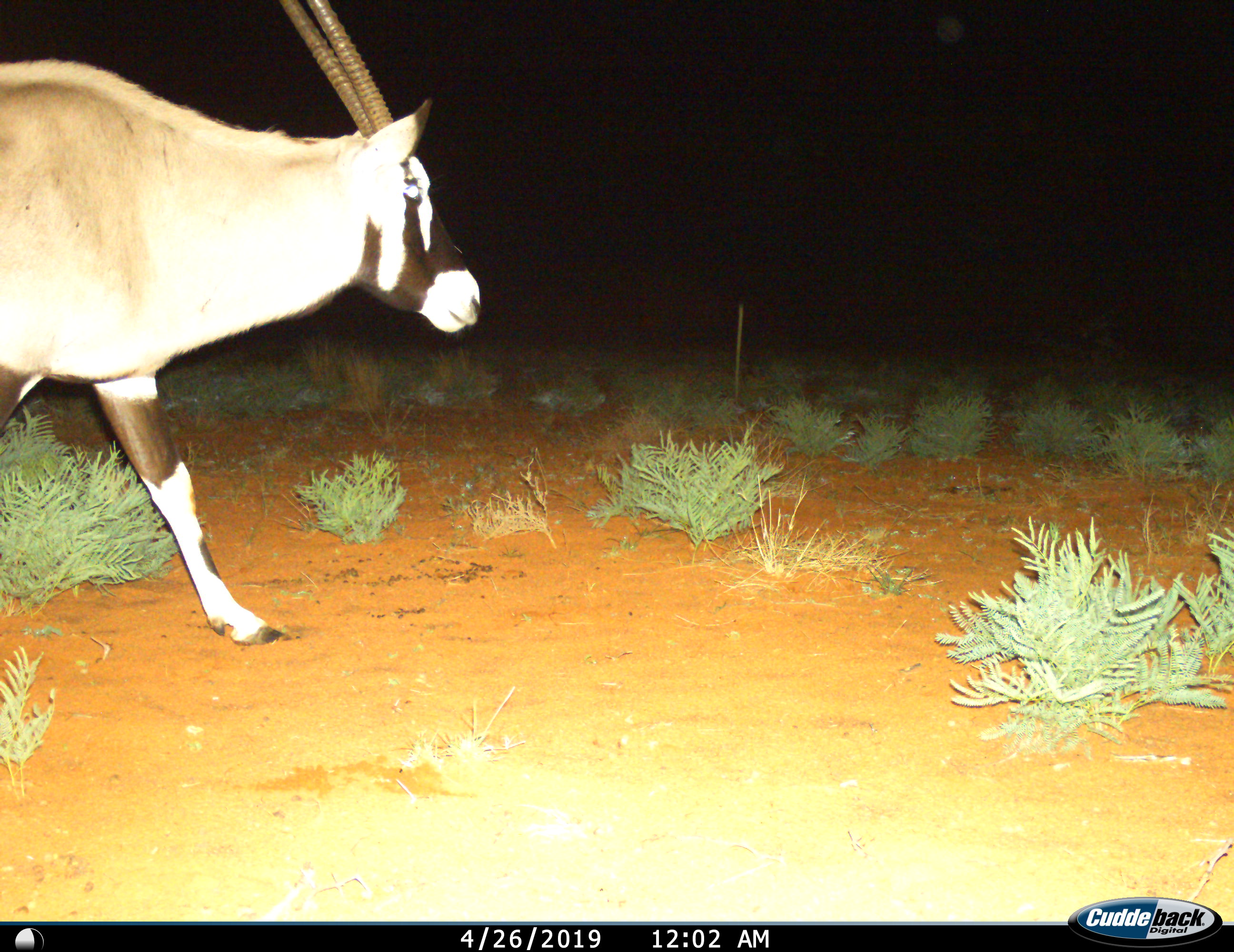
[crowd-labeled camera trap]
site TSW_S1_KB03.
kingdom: Animalia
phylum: Chordata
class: Mammalia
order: Artiodactyla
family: Bovidae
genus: Oryx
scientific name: Oryx gazella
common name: gemsbok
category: oryx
Oryx (gemsbok) (Oryx gazella), count 1. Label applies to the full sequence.